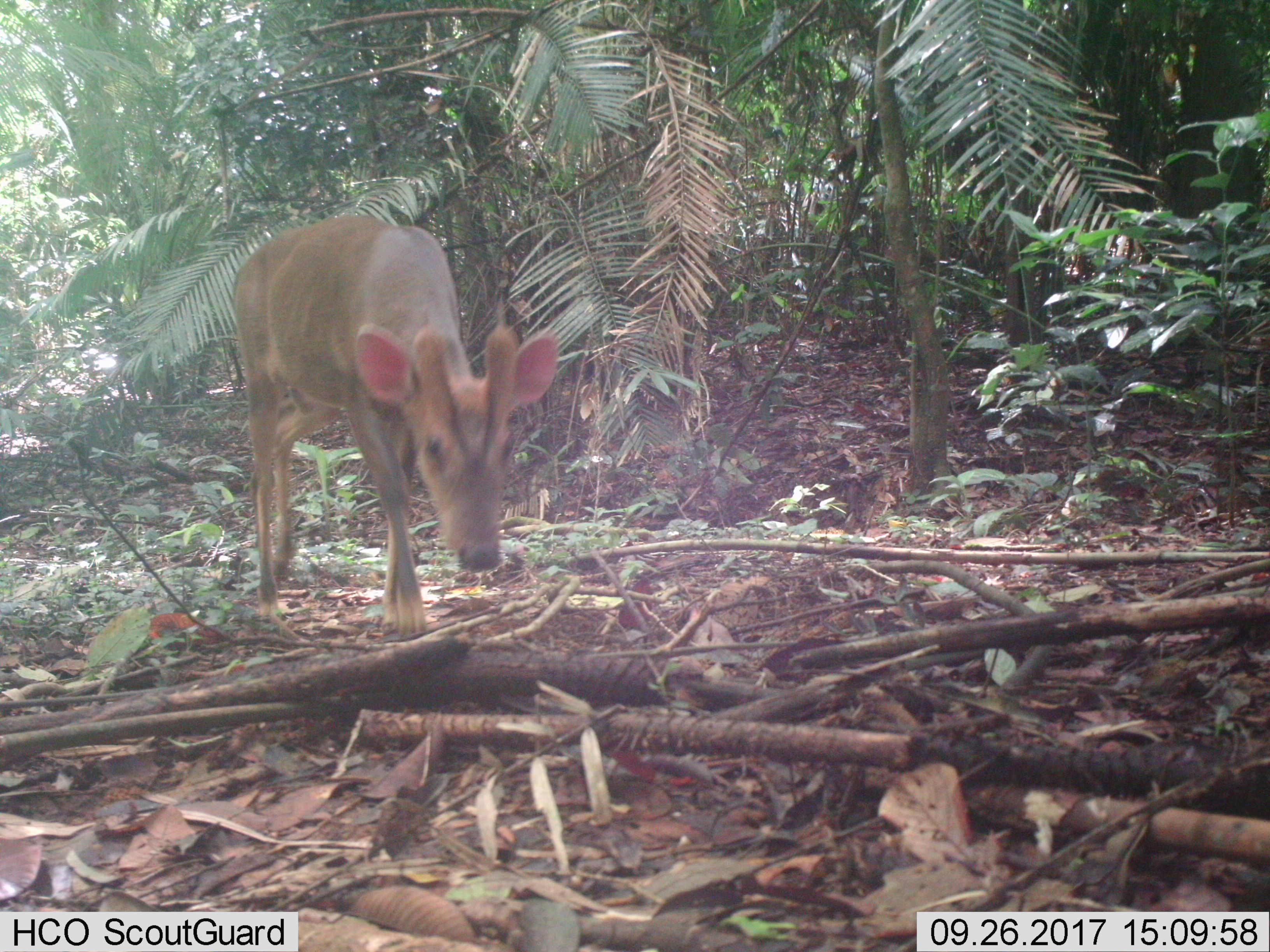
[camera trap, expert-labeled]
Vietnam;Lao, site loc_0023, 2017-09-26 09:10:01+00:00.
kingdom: Animalia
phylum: Chordata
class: Mammalia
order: Artiodactyla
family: Cervidae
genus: Muntiacus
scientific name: Muntiacus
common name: muntjacs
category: unidentified muntjac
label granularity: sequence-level